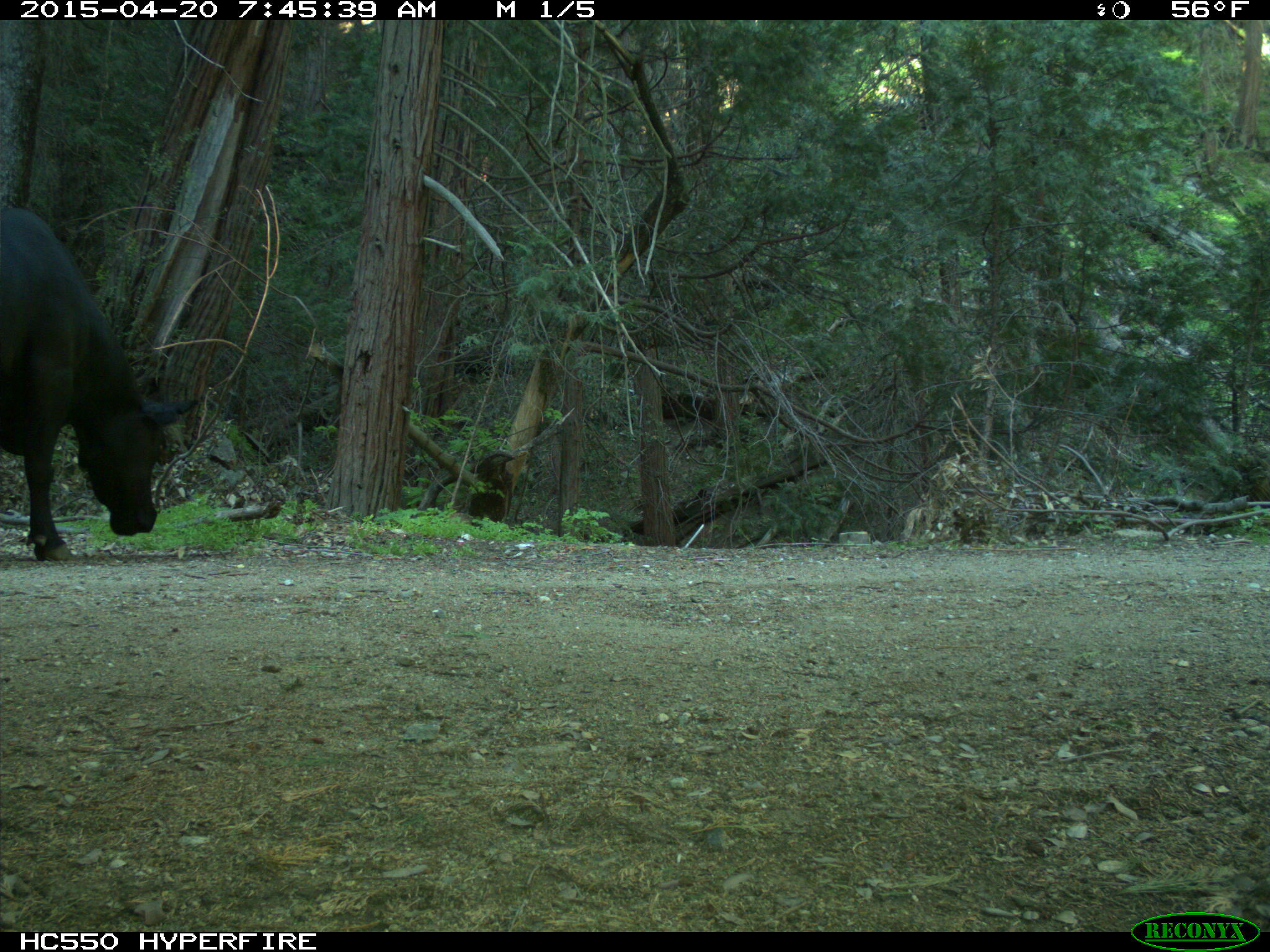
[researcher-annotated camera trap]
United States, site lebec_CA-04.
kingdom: Animalia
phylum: Chordata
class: Mammalia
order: Artiodactyla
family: Bovidae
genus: Bos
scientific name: Bos taurus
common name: domestic cow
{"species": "Bos taurus (domestic cow)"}